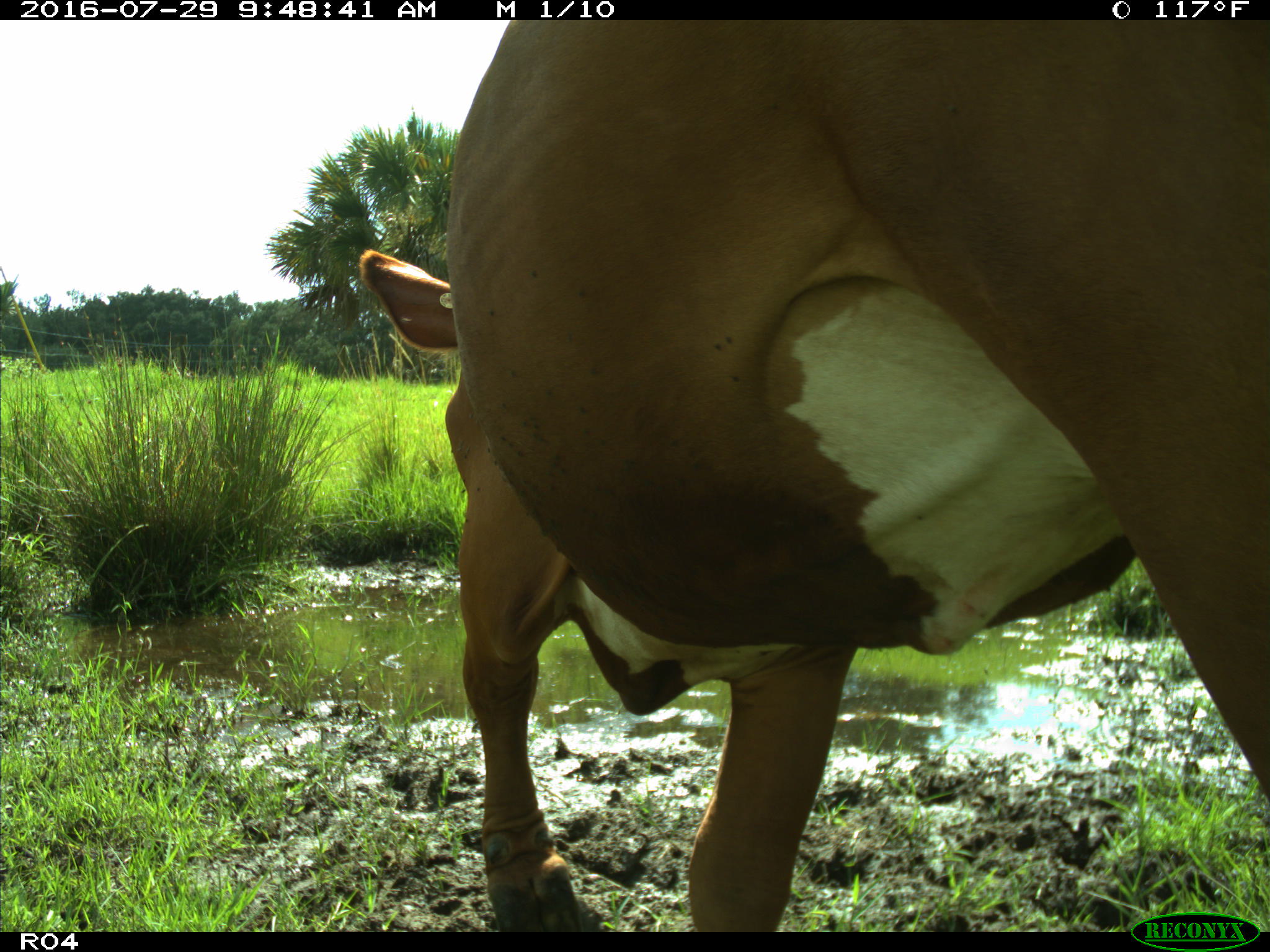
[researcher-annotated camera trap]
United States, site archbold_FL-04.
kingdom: Animalia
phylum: Chordata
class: Mammalia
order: Artiodactyla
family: Bovidae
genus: Bos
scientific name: Bos taurus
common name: domestic cow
Bos taurus (domestic cow).